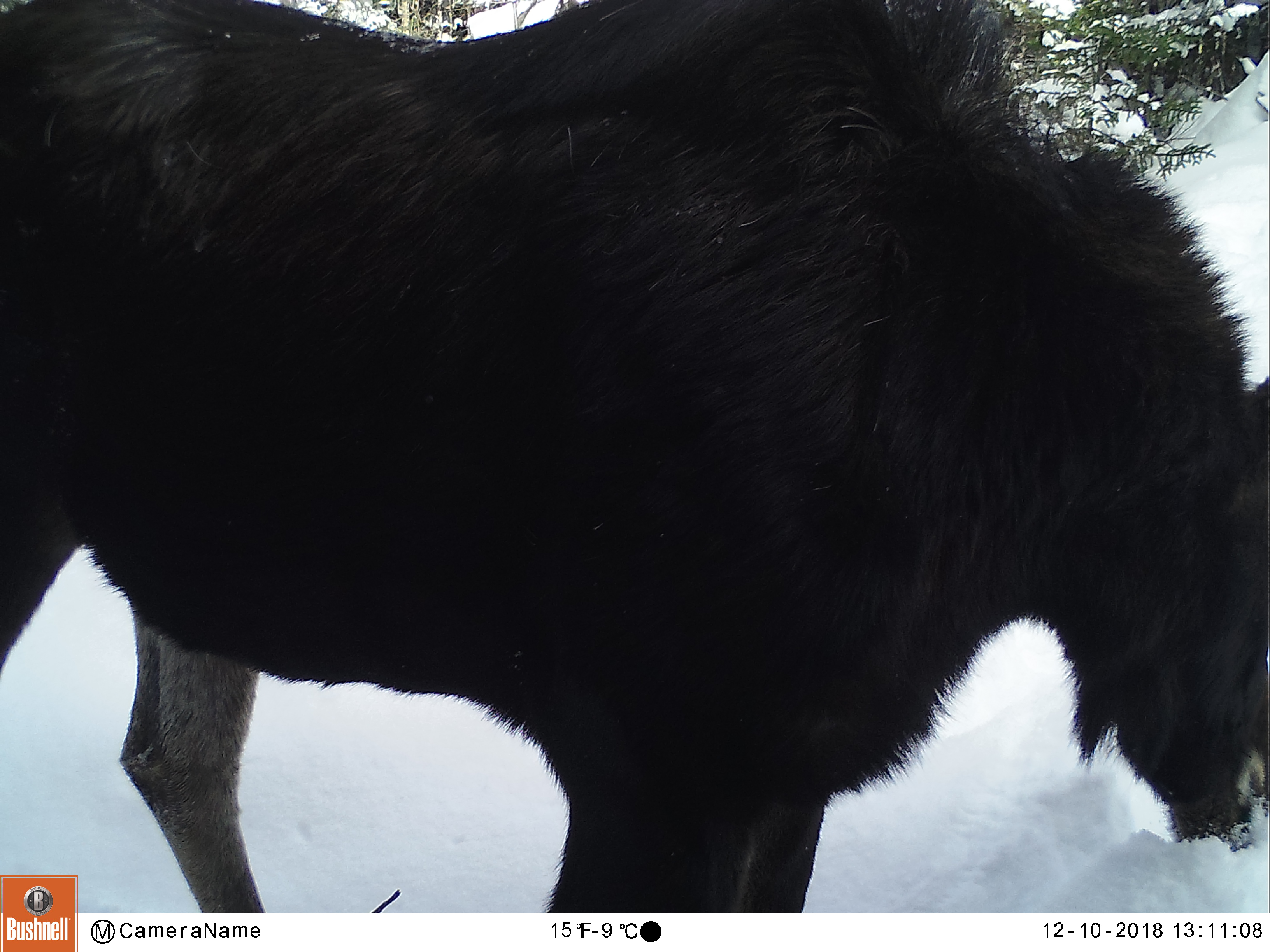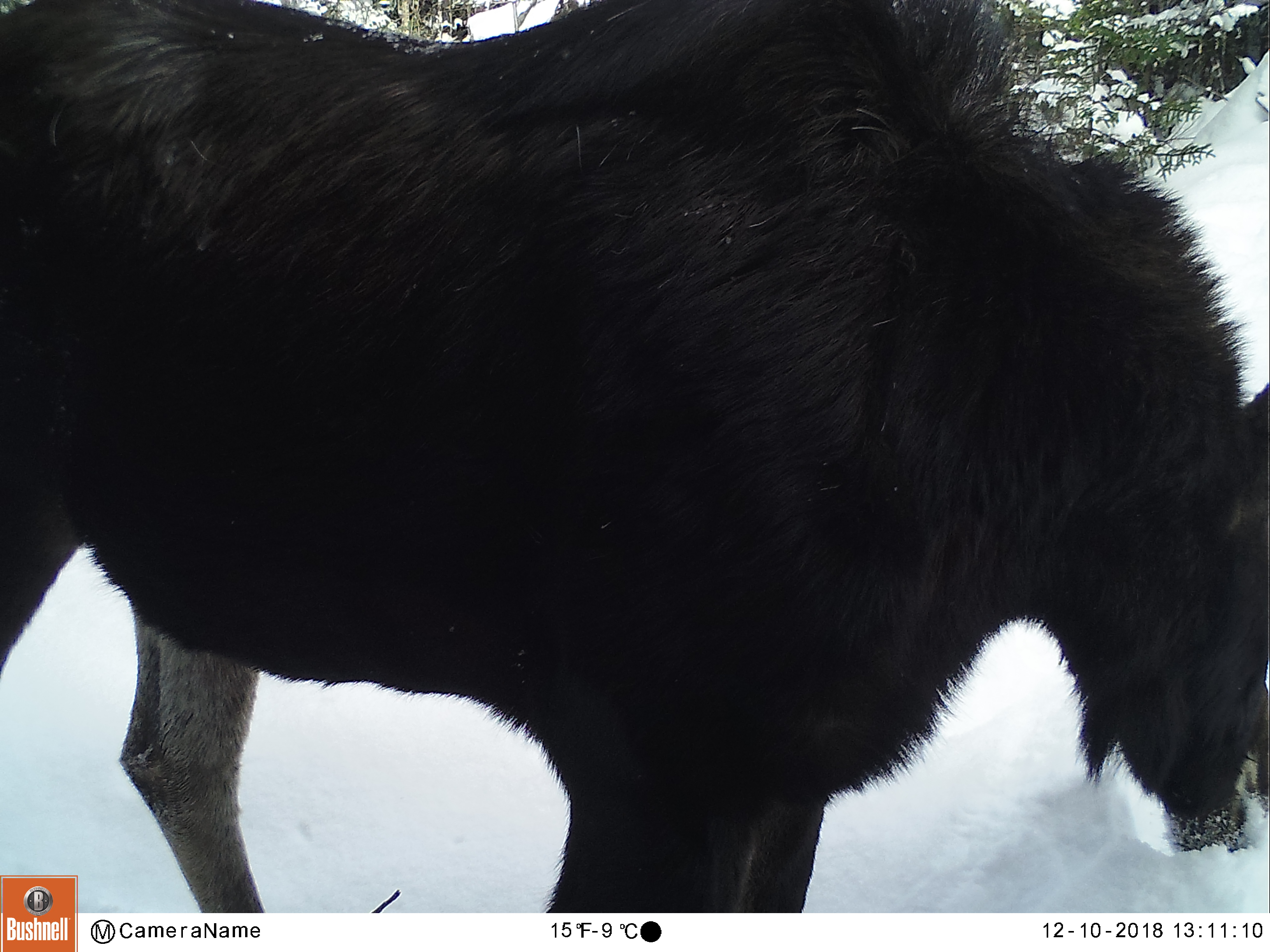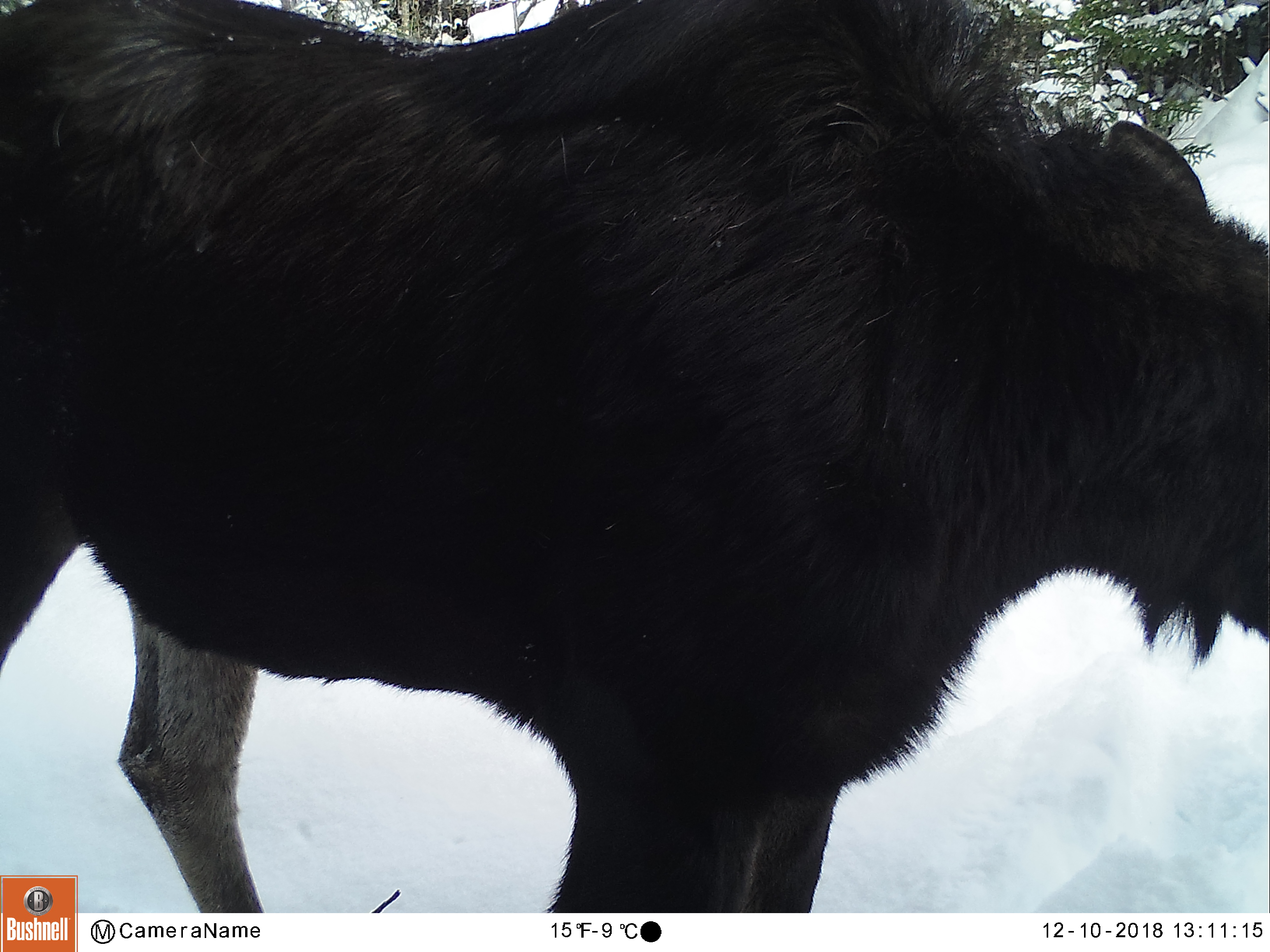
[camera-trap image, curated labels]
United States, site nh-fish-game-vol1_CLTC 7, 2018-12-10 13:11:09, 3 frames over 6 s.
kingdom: Animalia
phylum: Chordata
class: Mammalia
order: Artiodactyla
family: Cervidae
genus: Alces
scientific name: Alces alces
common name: moose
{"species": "moose (Alces alces)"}